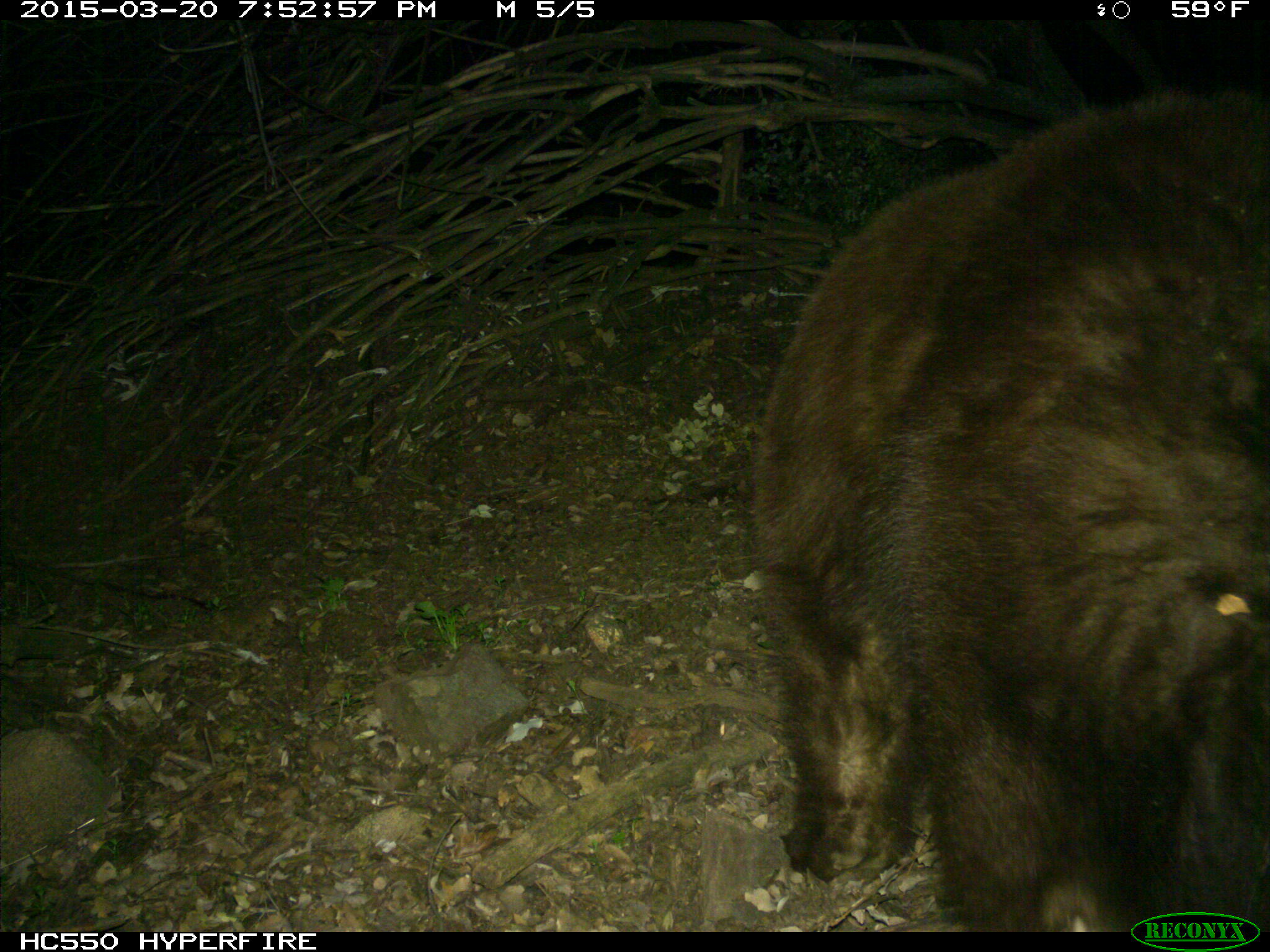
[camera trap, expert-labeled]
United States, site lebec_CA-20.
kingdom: Animalia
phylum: Chordata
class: Mammalia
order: Carnivora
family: Ursidae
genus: Ursus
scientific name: Ursus americanus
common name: american black bear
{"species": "Ursus americanus (american black bear)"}